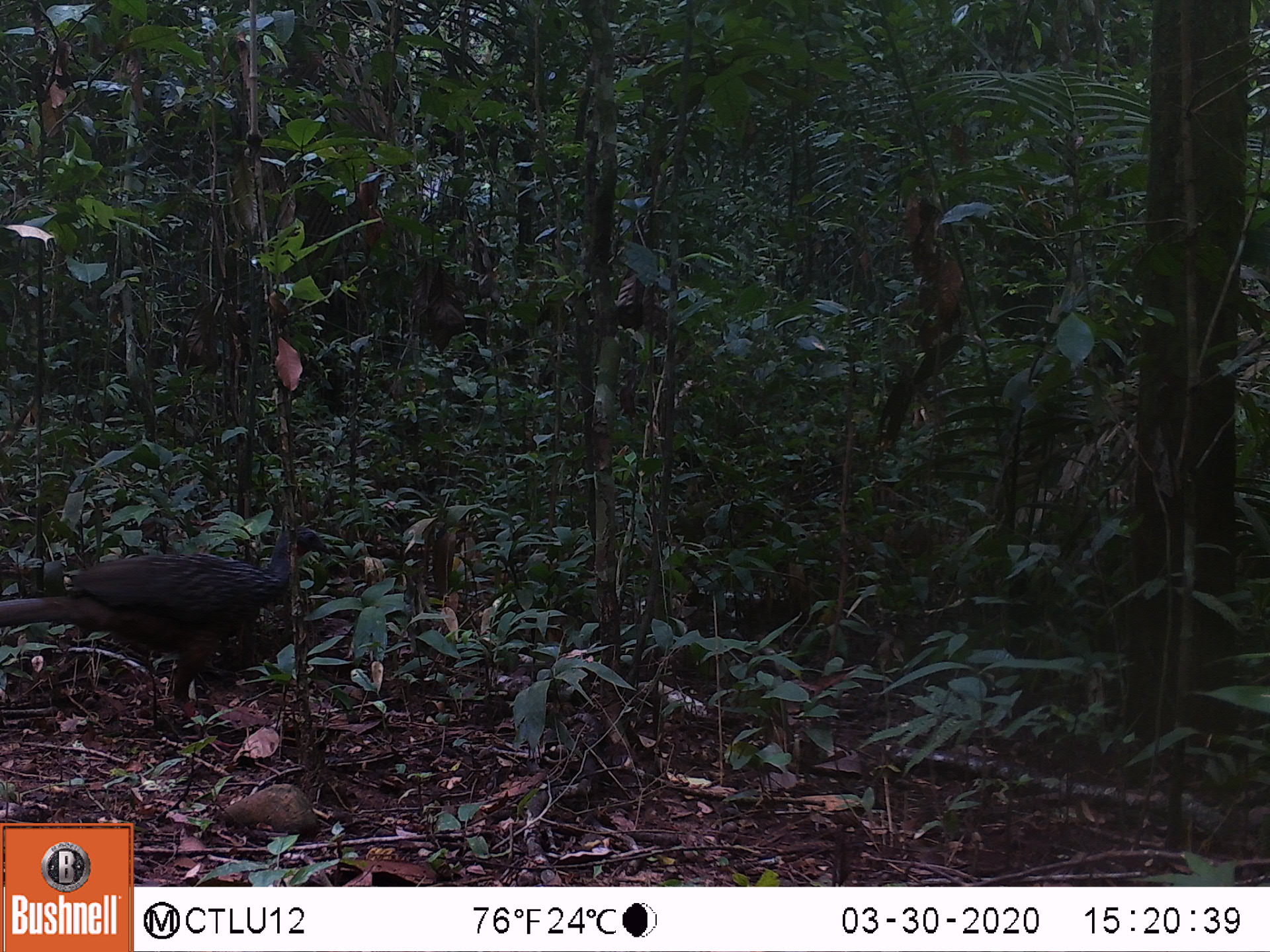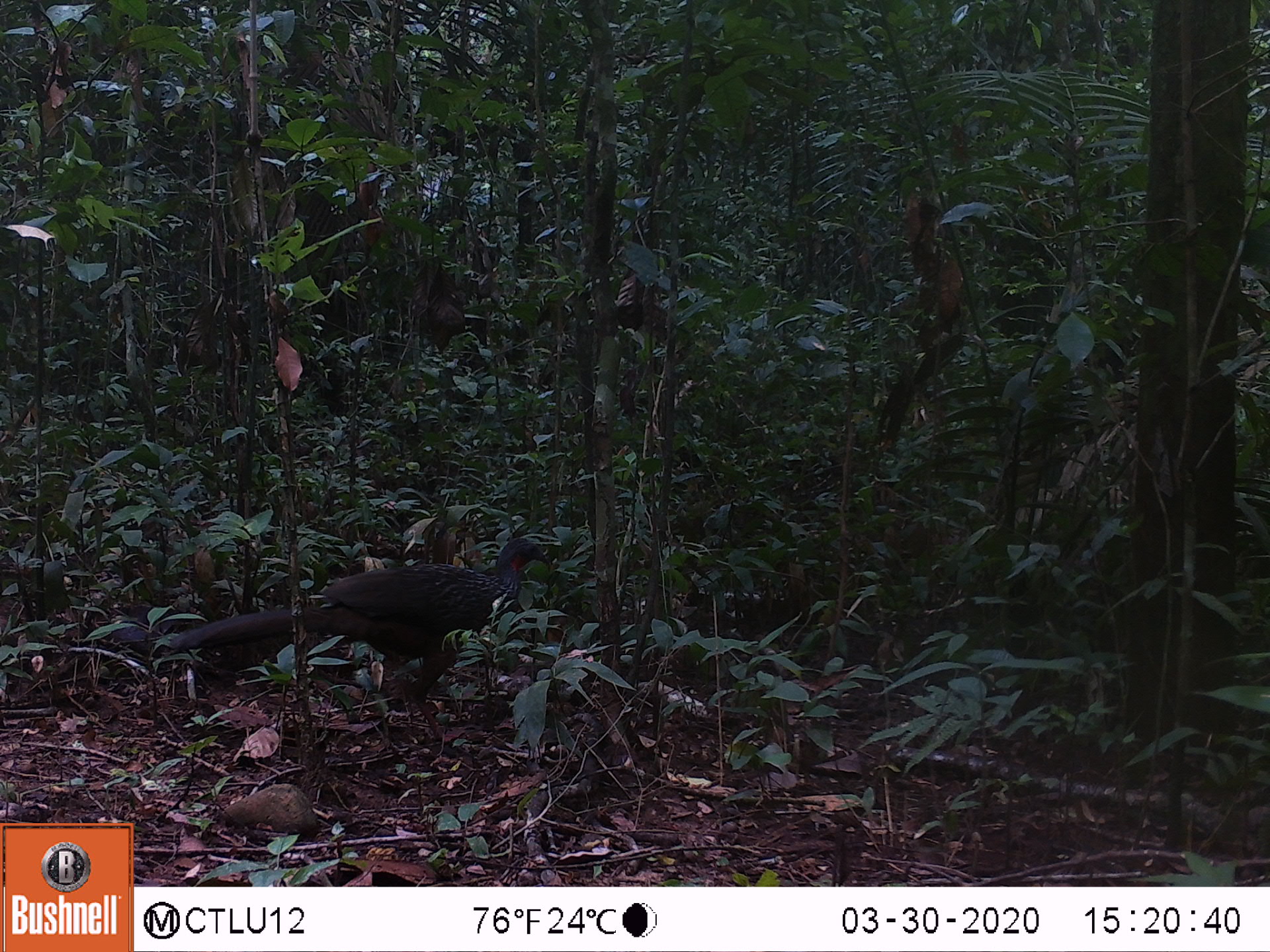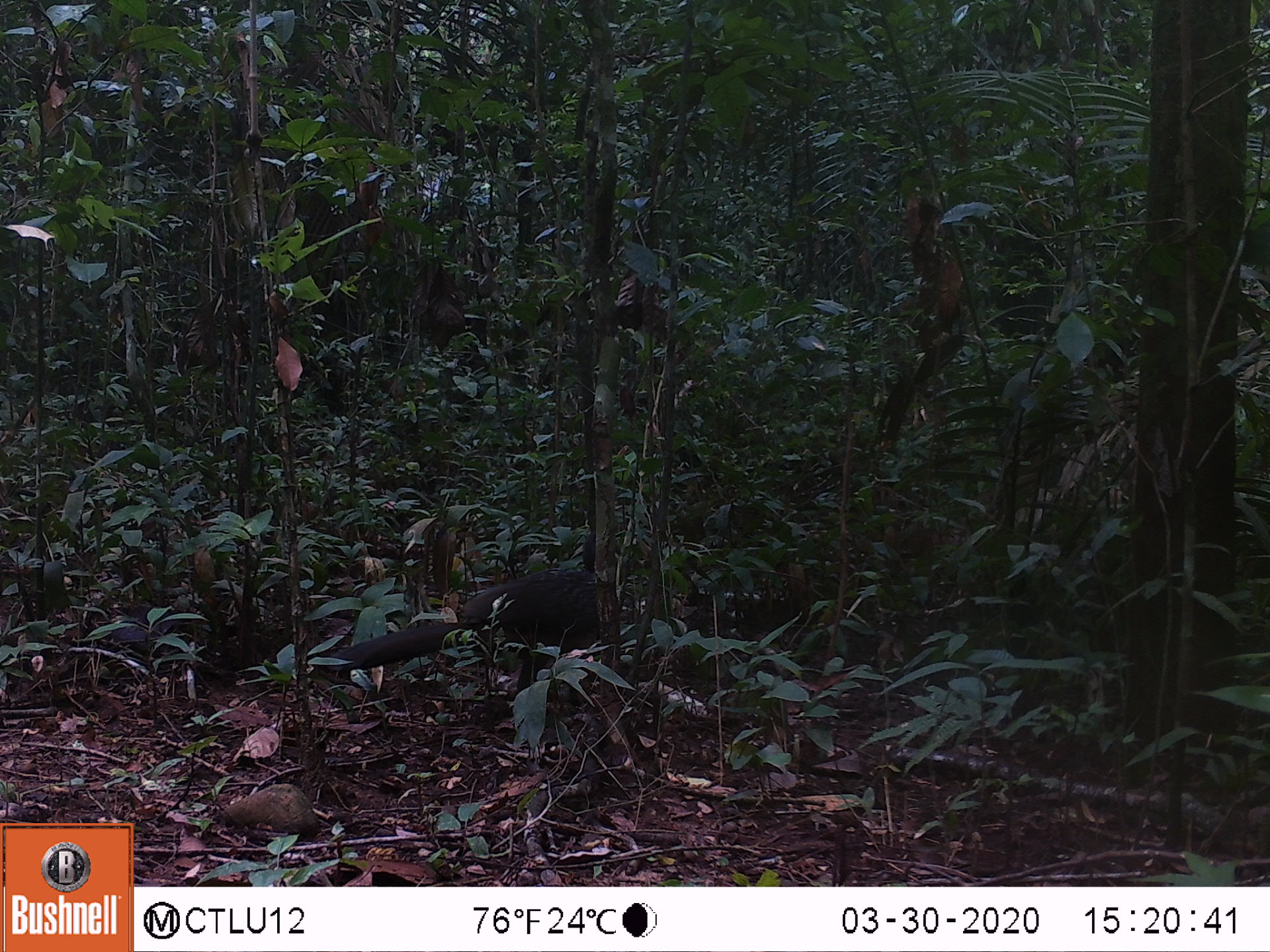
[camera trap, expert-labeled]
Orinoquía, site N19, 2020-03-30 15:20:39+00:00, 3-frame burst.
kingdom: Animalia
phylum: Chordata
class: Aves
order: Galliformes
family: Cracidae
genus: Penelope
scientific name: Penelope jacquacu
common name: spix's guan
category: spixs guan